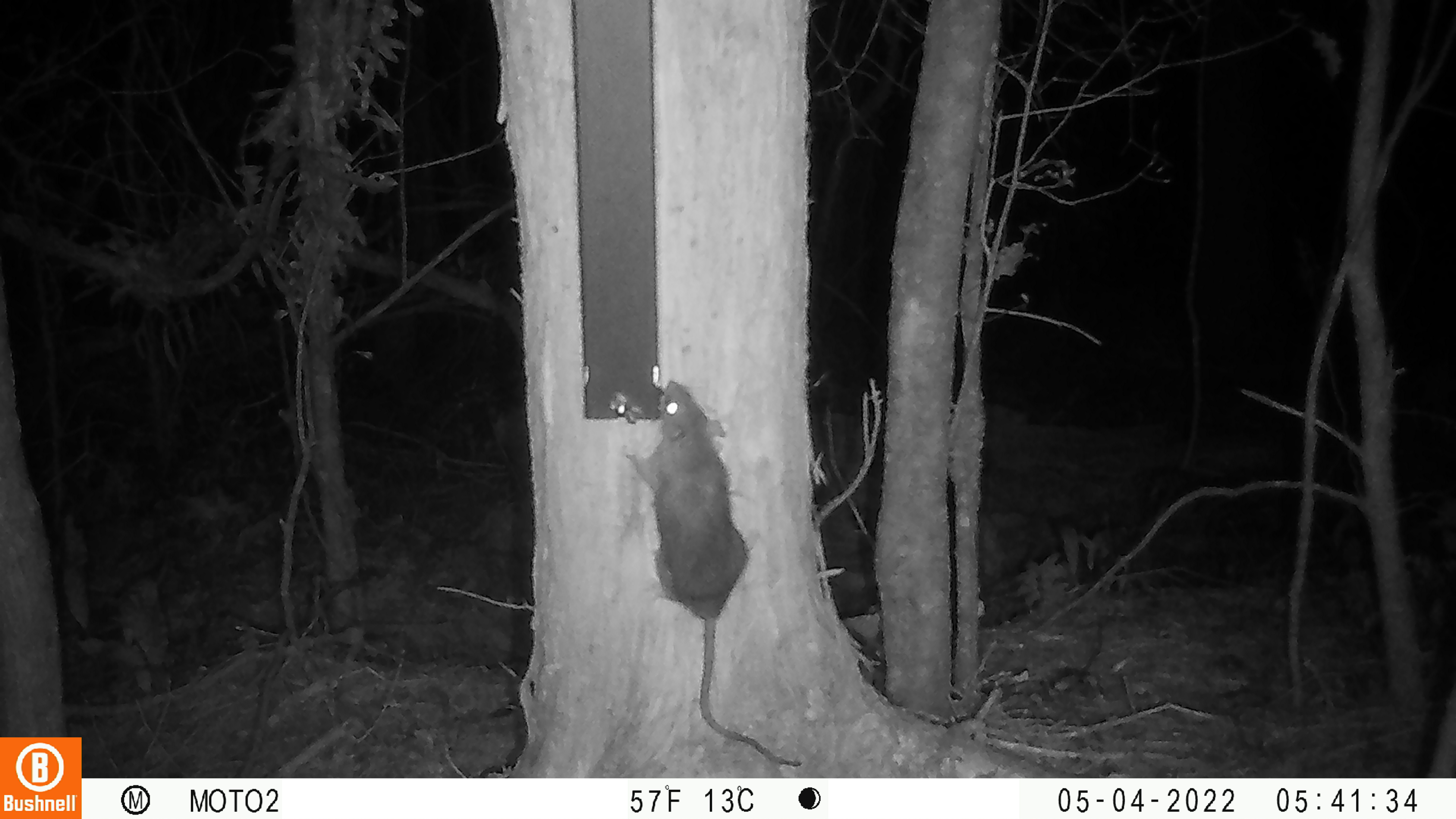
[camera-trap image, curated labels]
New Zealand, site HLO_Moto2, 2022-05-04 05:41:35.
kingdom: Animalia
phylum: Chordata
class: Mammalia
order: Rodentia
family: Muridae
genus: Rattus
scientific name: Rattus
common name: rat